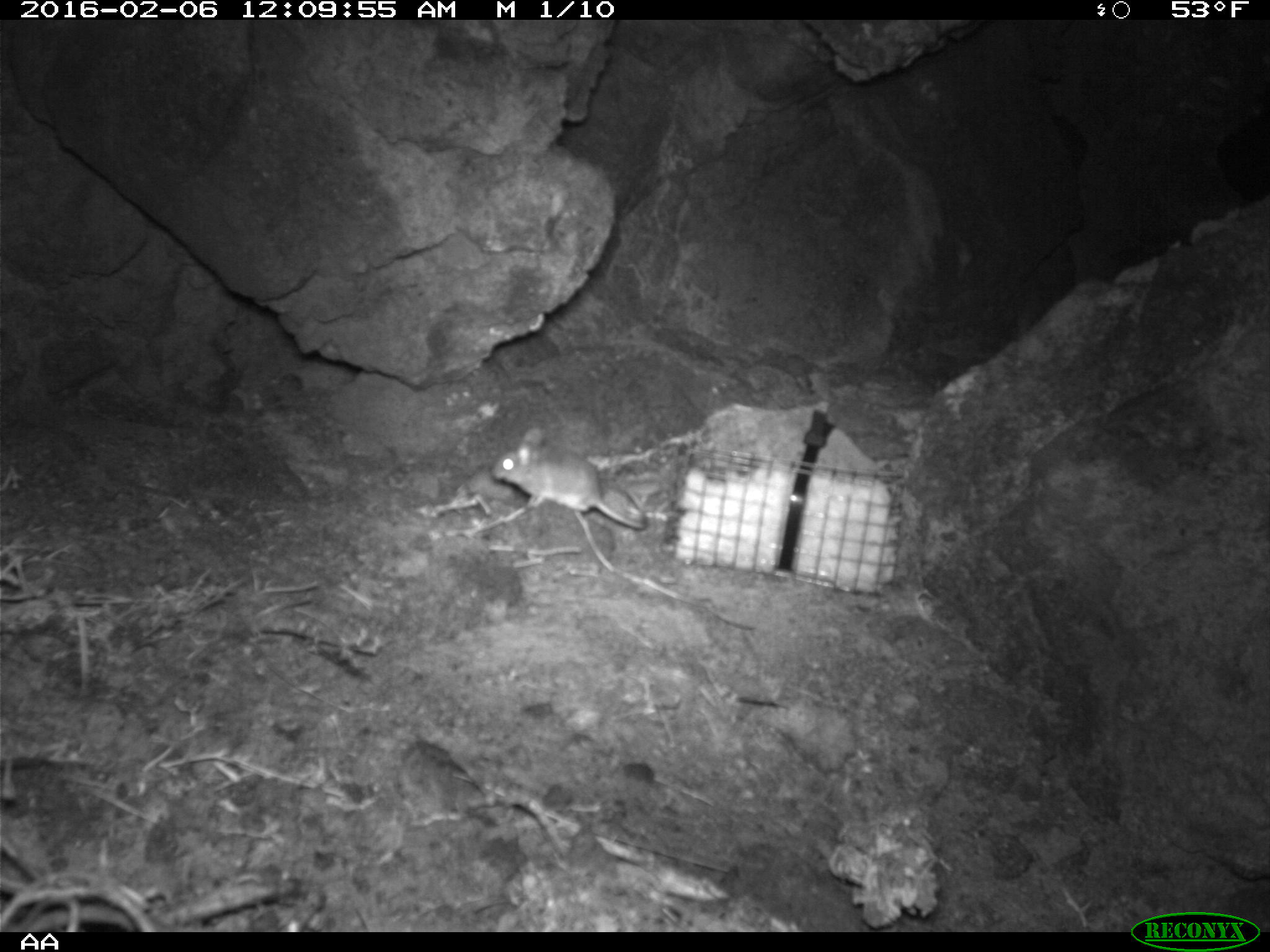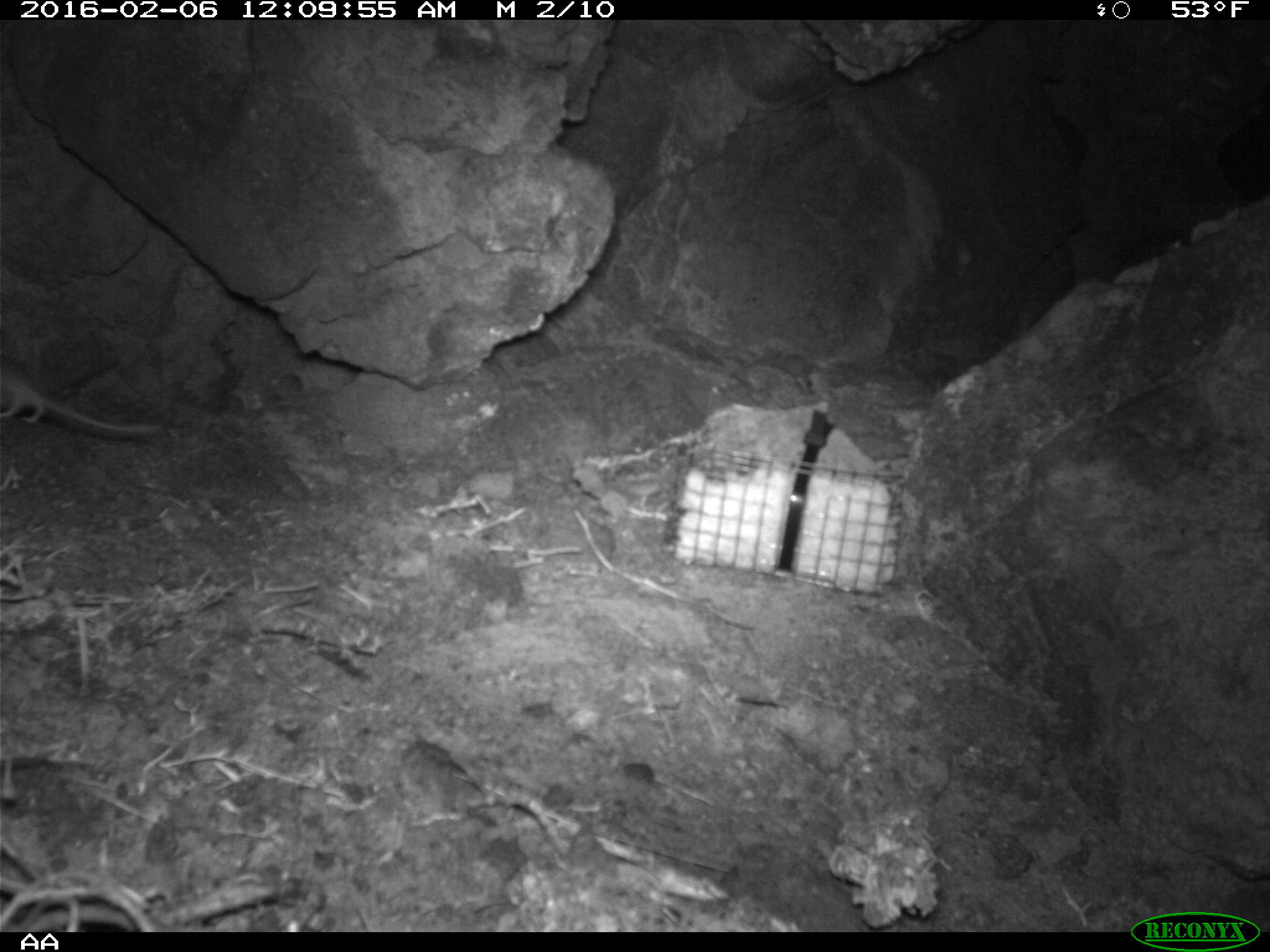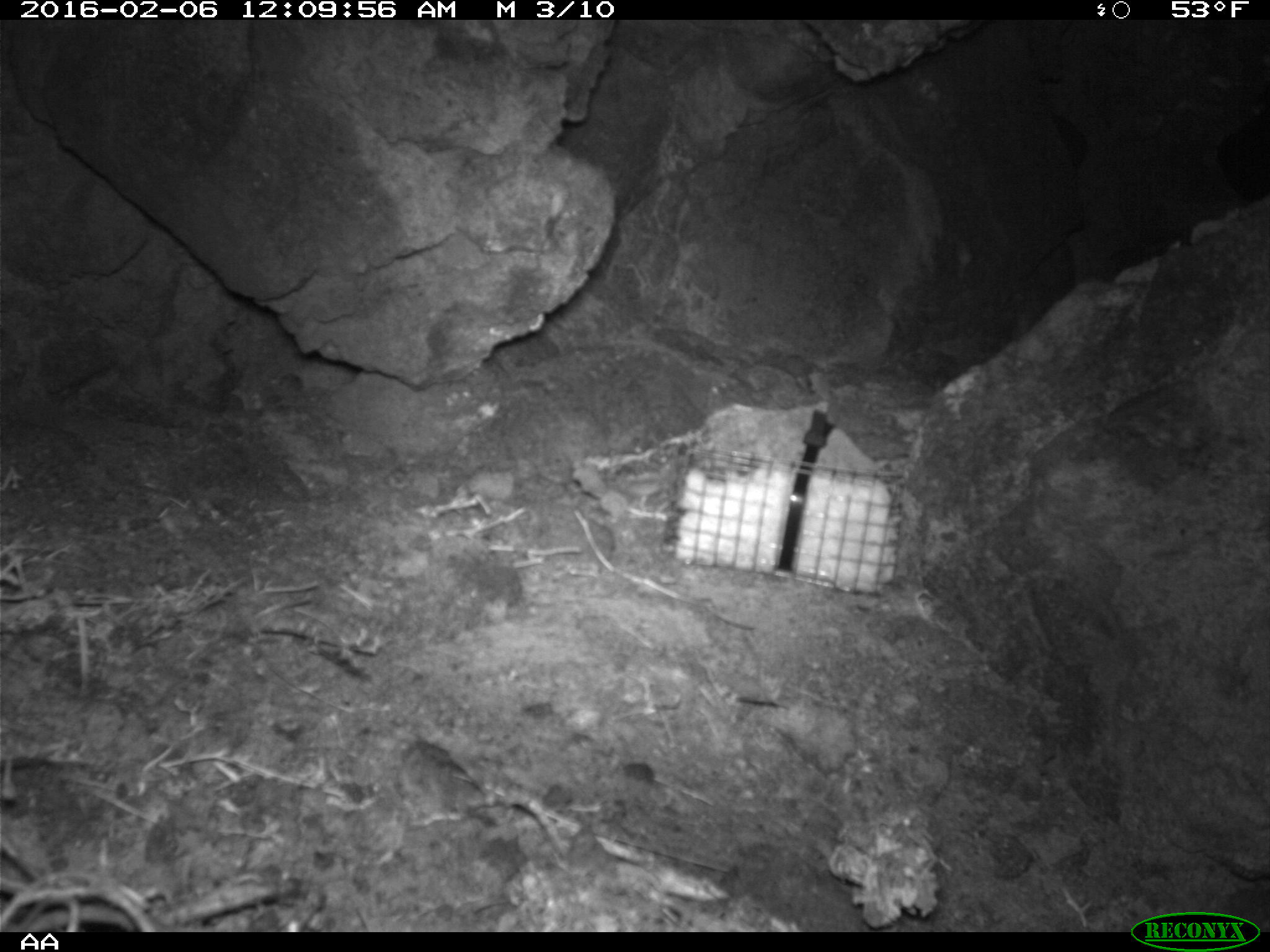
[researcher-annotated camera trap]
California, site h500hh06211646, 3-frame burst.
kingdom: Animalia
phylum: Chordata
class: Mammalia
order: Rodentia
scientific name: Rodentia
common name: rodent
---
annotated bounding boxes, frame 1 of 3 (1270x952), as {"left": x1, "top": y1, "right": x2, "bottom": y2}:
rodent: {"left": 491, "top": 427, "right": 649, "bottom": 530}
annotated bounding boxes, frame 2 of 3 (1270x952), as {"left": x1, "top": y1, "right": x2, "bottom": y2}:
rodent: {"left": 0, "top": 363, "right": 162, "bottom": 433}